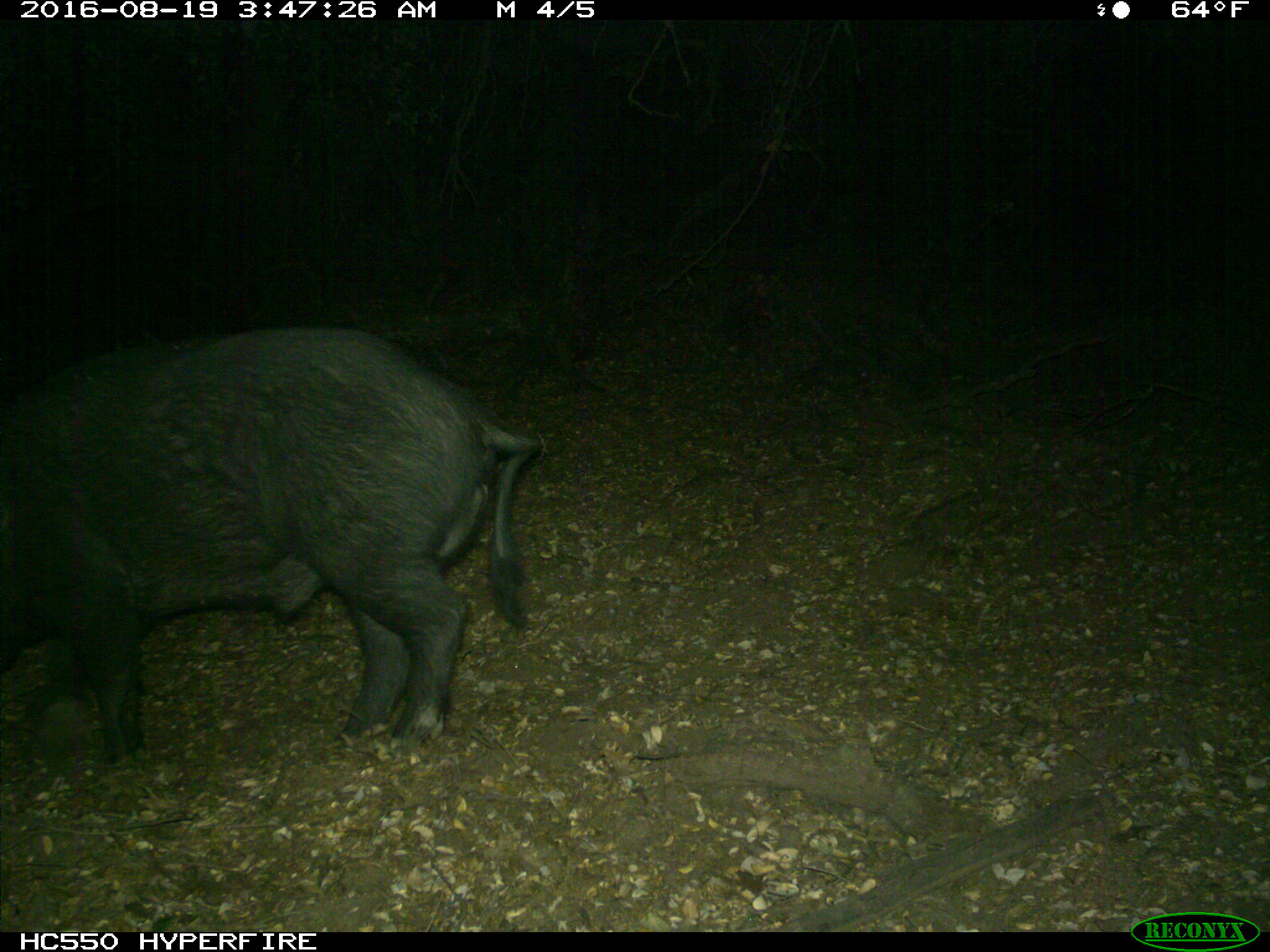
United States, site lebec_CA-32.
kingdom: Animalia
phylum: Chordata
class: Mammalia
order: Artiodactyla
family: Suidae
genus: Sus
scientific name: Sus scrofa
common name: wild boar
Sus scrofa (wild boar).